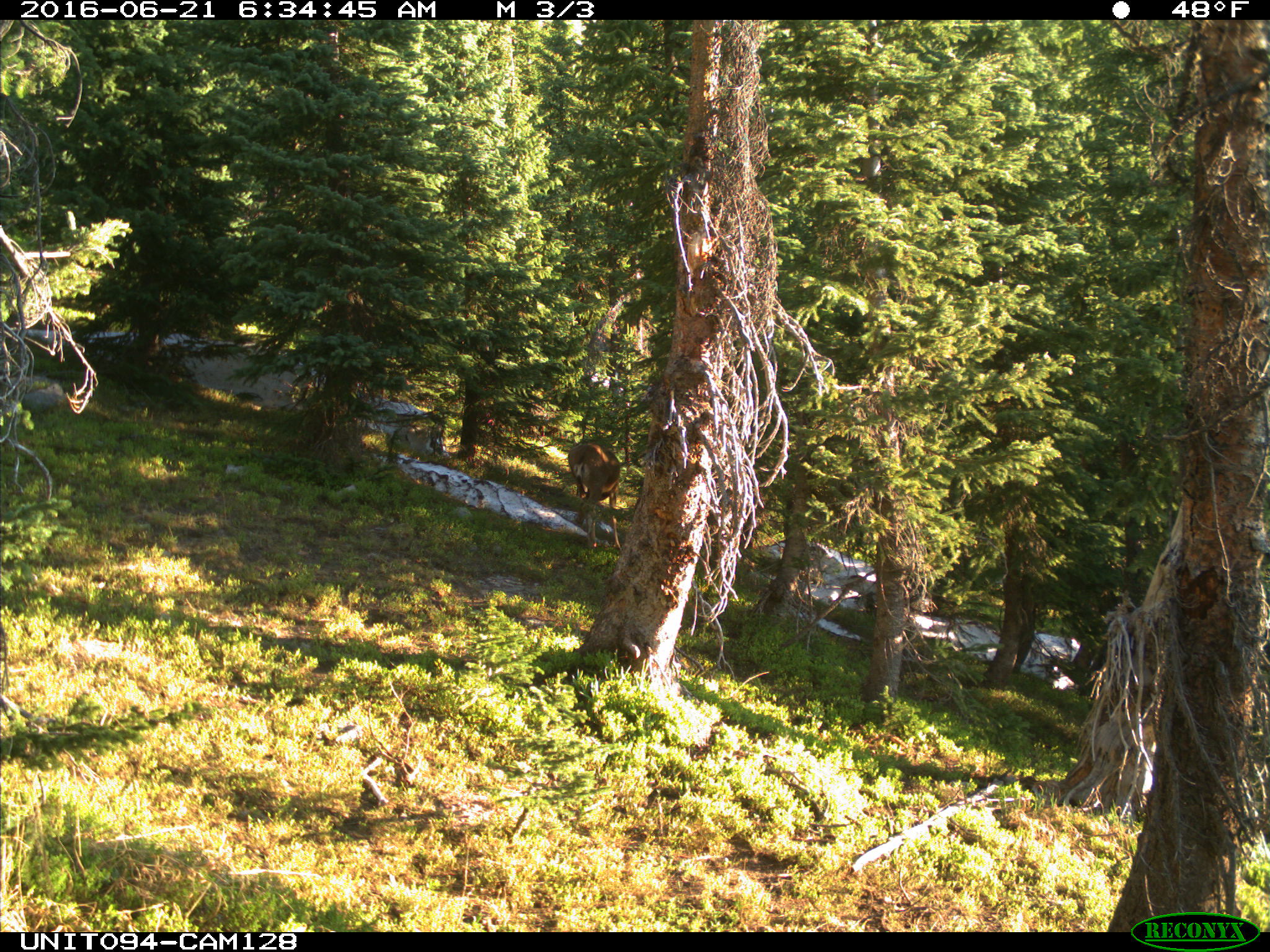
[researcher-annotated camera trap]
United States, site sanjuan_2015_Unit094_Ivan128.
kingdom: Animalia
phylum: Chordata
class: Mammalia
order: Artiodactyla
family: Cervidae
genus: Odocoileus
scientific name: Odocoileus hemionus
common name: mule deer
Odocoileus hemionus (mule deer).